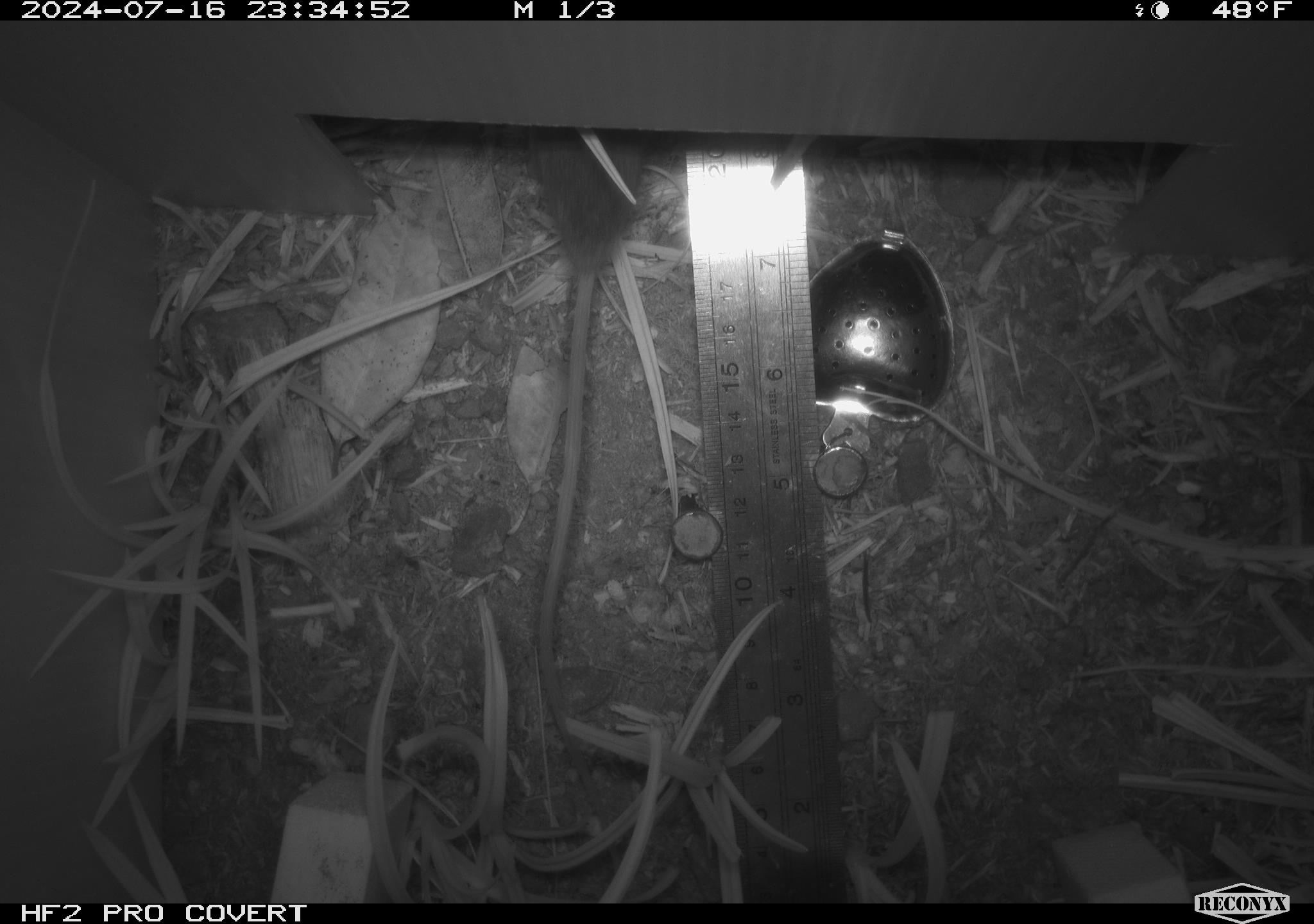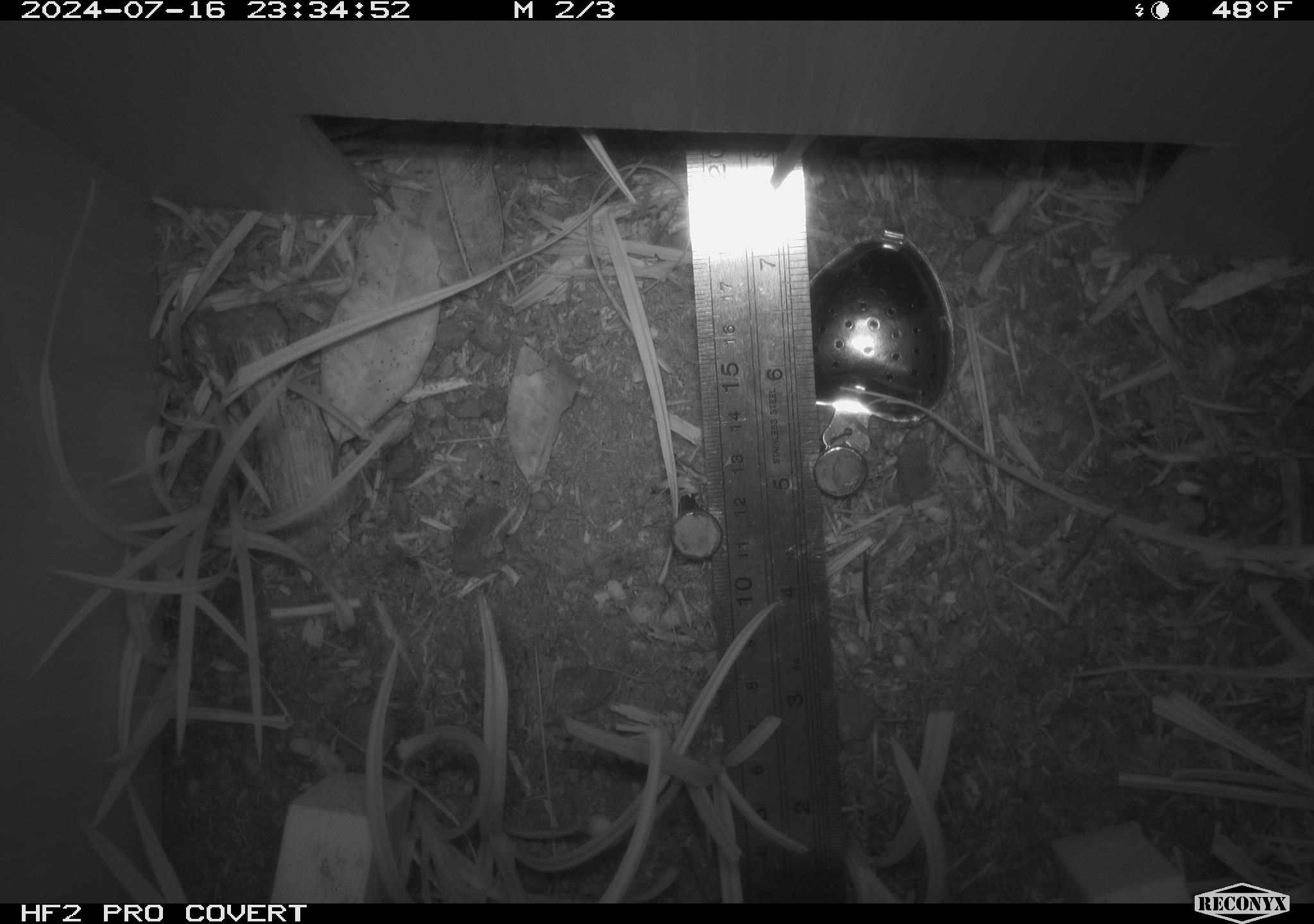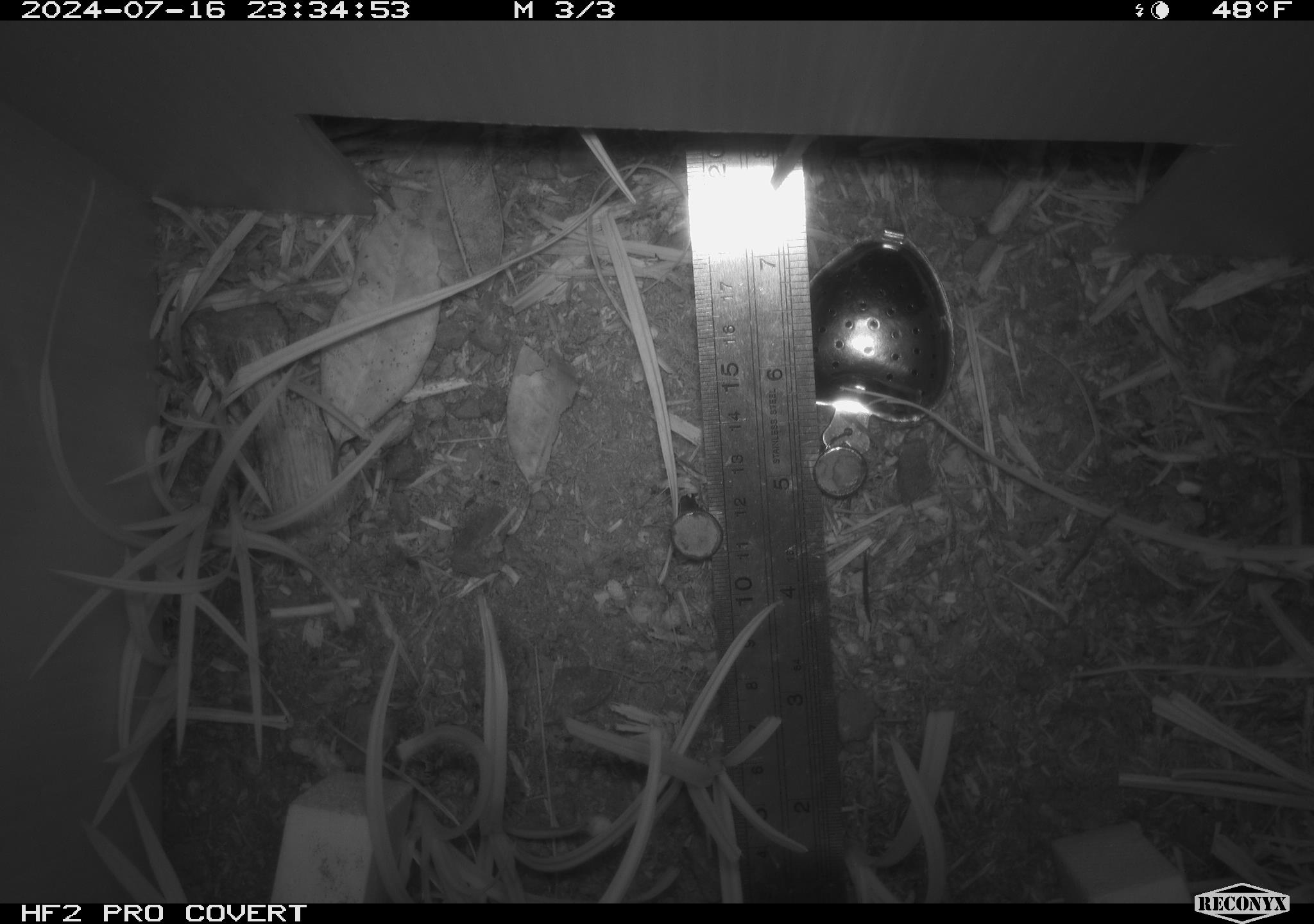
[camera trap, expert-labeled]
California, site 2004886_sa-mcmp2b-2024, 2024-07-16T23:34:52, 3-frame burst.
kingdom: Animalia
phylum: Chordata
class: Mammalia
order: Rodentia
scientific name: Rodentia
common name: mouse species